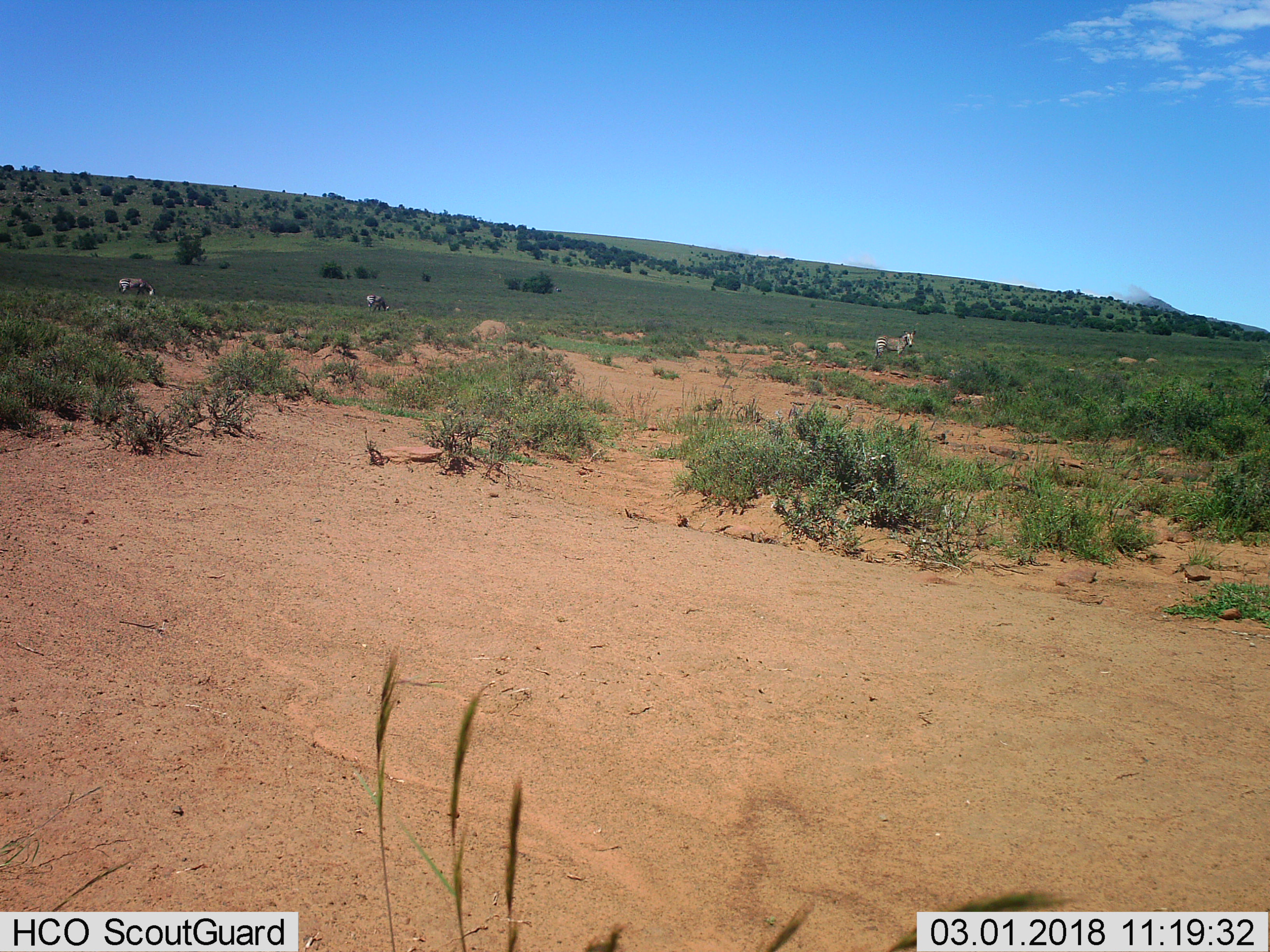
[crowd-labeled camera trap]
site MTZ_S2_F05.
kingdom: Animalia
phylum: Chordata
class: Mammalia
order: Perissodactyla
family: Equidae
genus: Equus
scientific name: Equus zebra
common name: mountain zebra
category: zebramountain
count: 3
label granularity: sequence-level